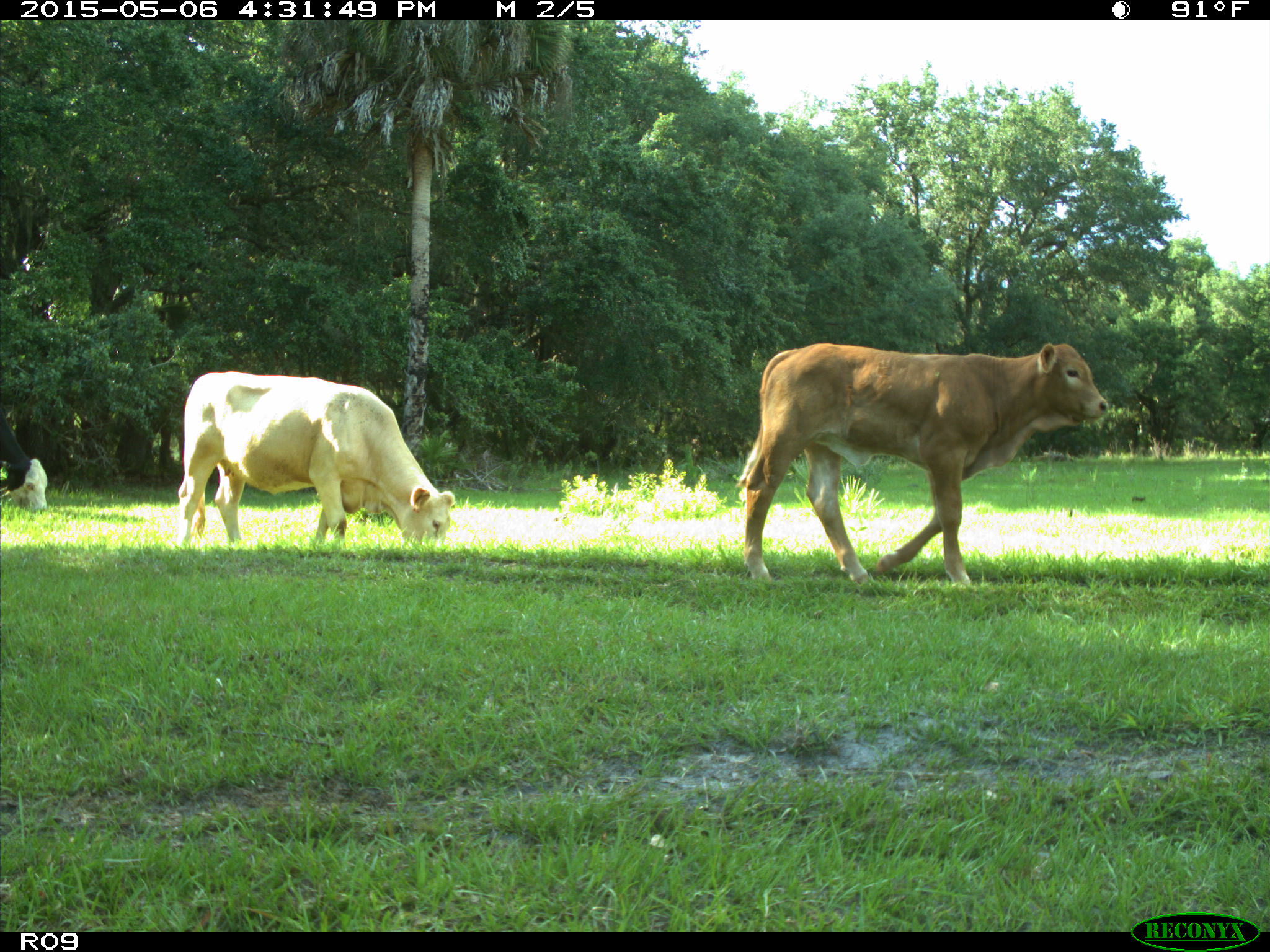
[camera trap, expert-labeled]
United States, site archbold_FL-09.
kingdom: Animalia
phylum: Chordata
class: Mammalia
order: Artiodactyla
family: Bovidae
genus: Bos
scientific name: Bos taurus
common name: domestic cow